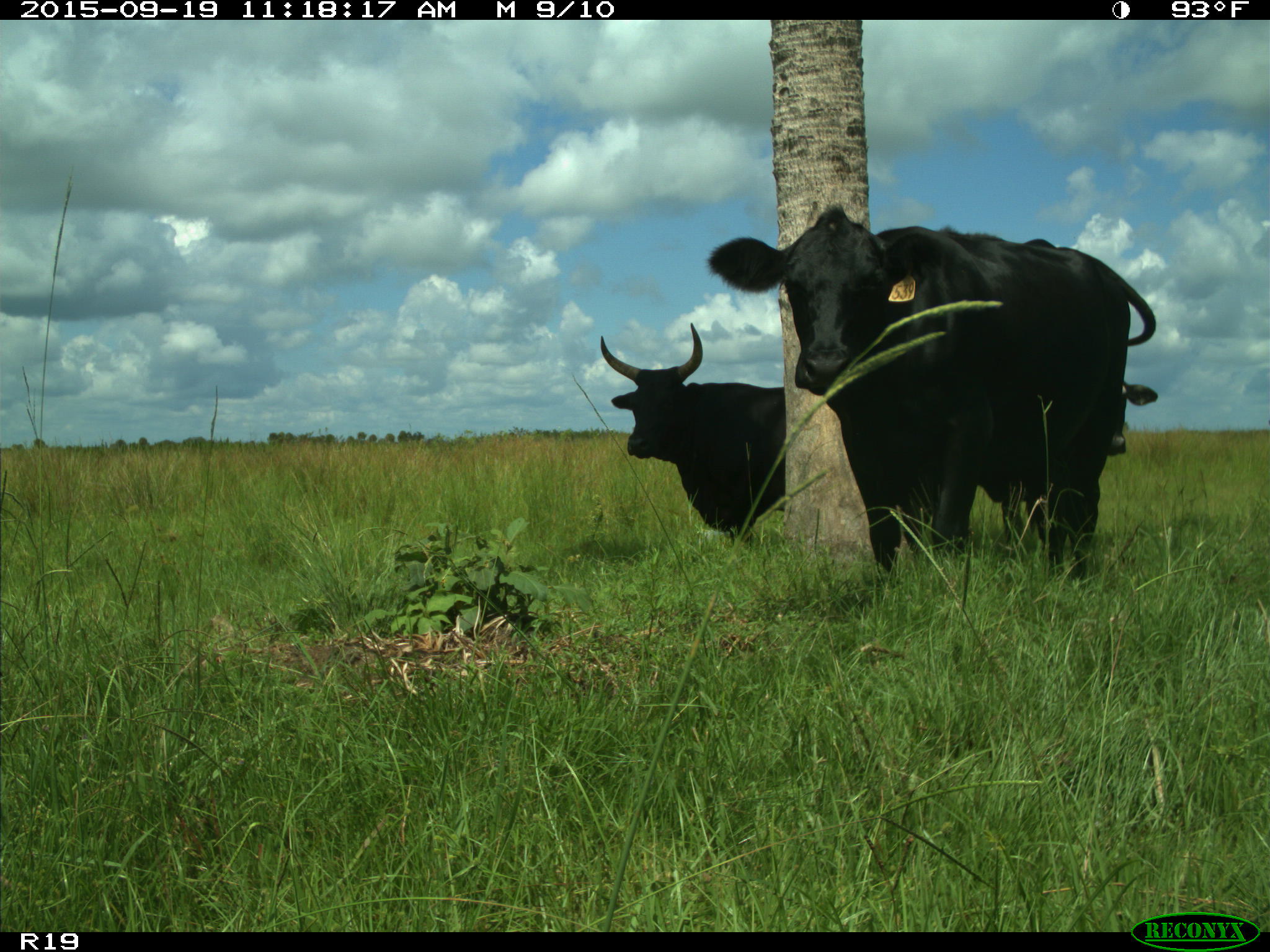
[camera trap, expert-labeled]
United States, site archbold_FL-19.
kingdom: Animalia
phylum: Chordata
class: Mammalia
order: Artiodactyla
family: Bovidae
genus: Bos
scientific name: Bos taurus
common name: domestic cow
Bos taurus (domestic cow).